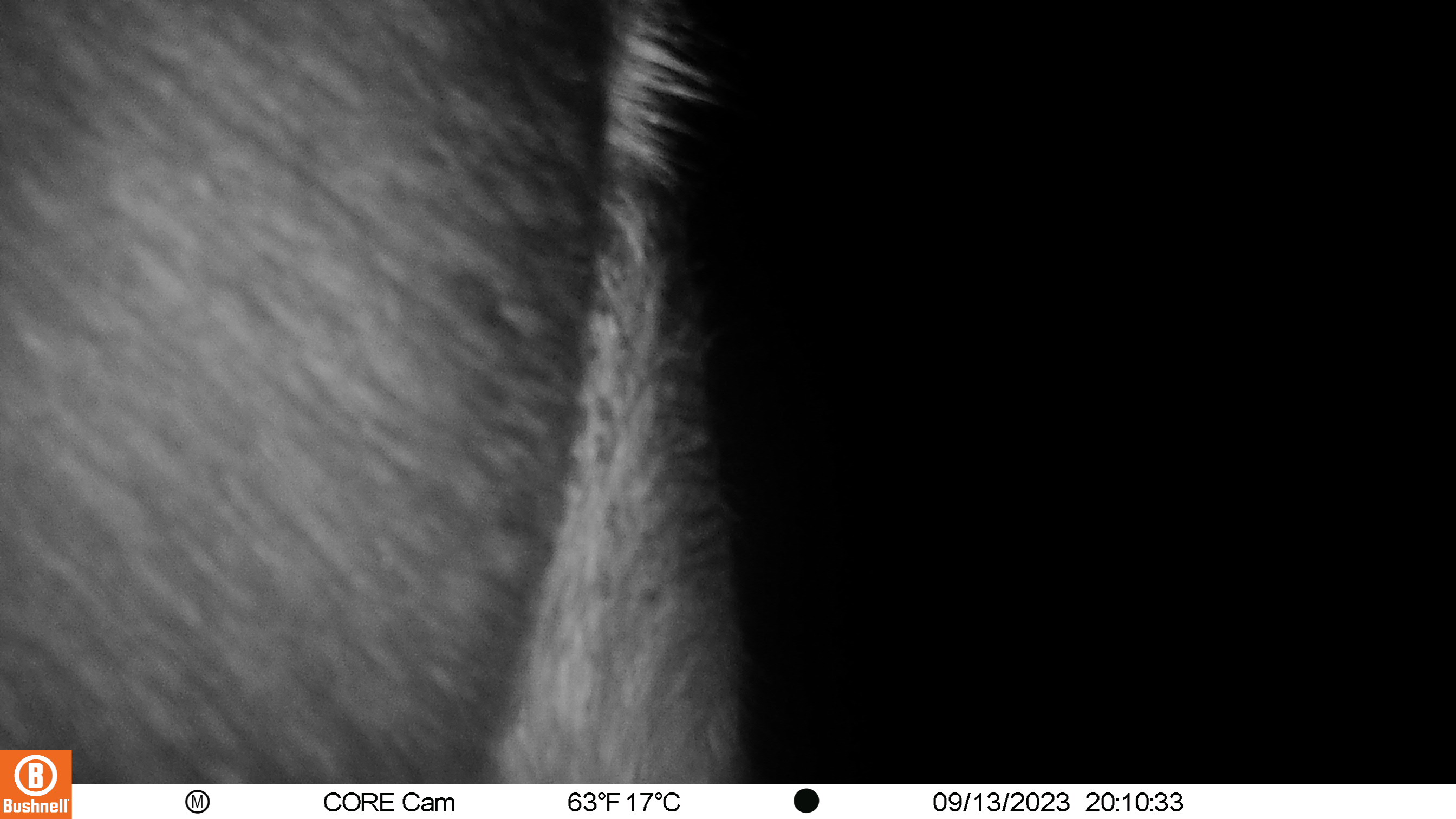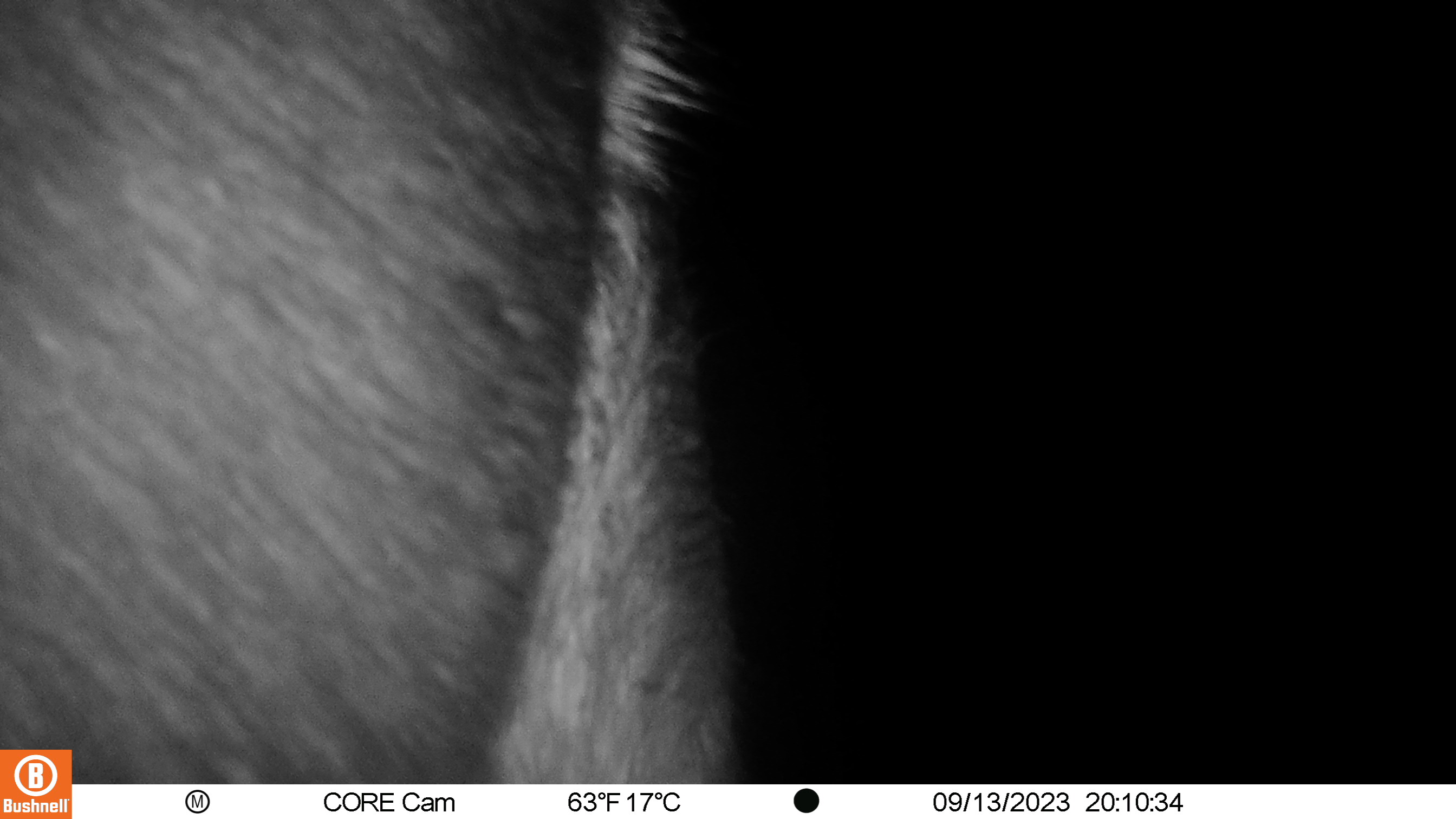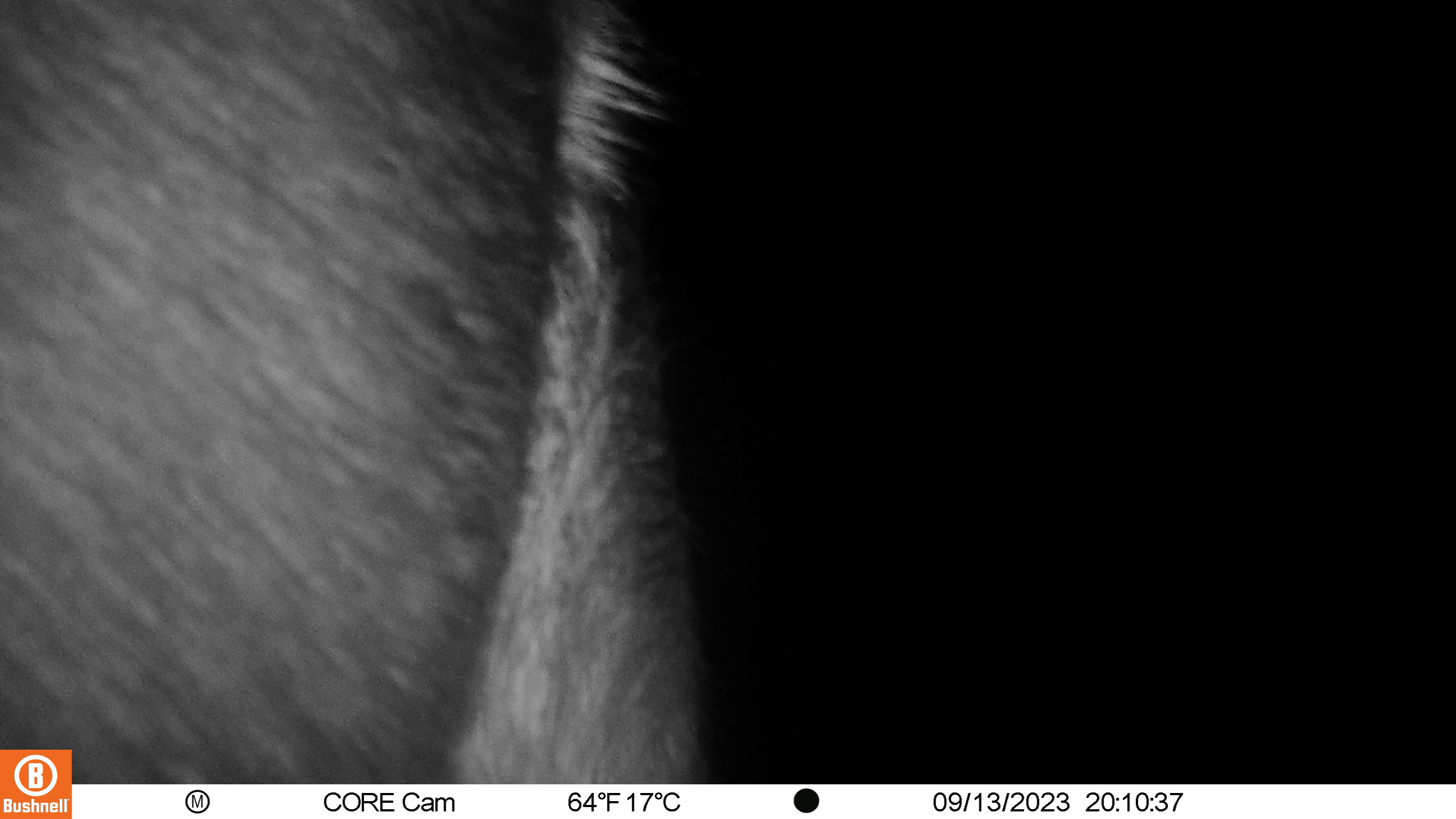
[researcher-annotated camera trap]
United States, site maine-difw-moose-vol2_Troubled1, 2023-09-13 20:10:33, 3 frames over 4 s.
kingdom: Animalia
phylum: Chordata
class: Mammalia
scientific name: Mammalia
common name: mammal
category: mammal sp.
Mammal sp. (mammal) (Mammalia).